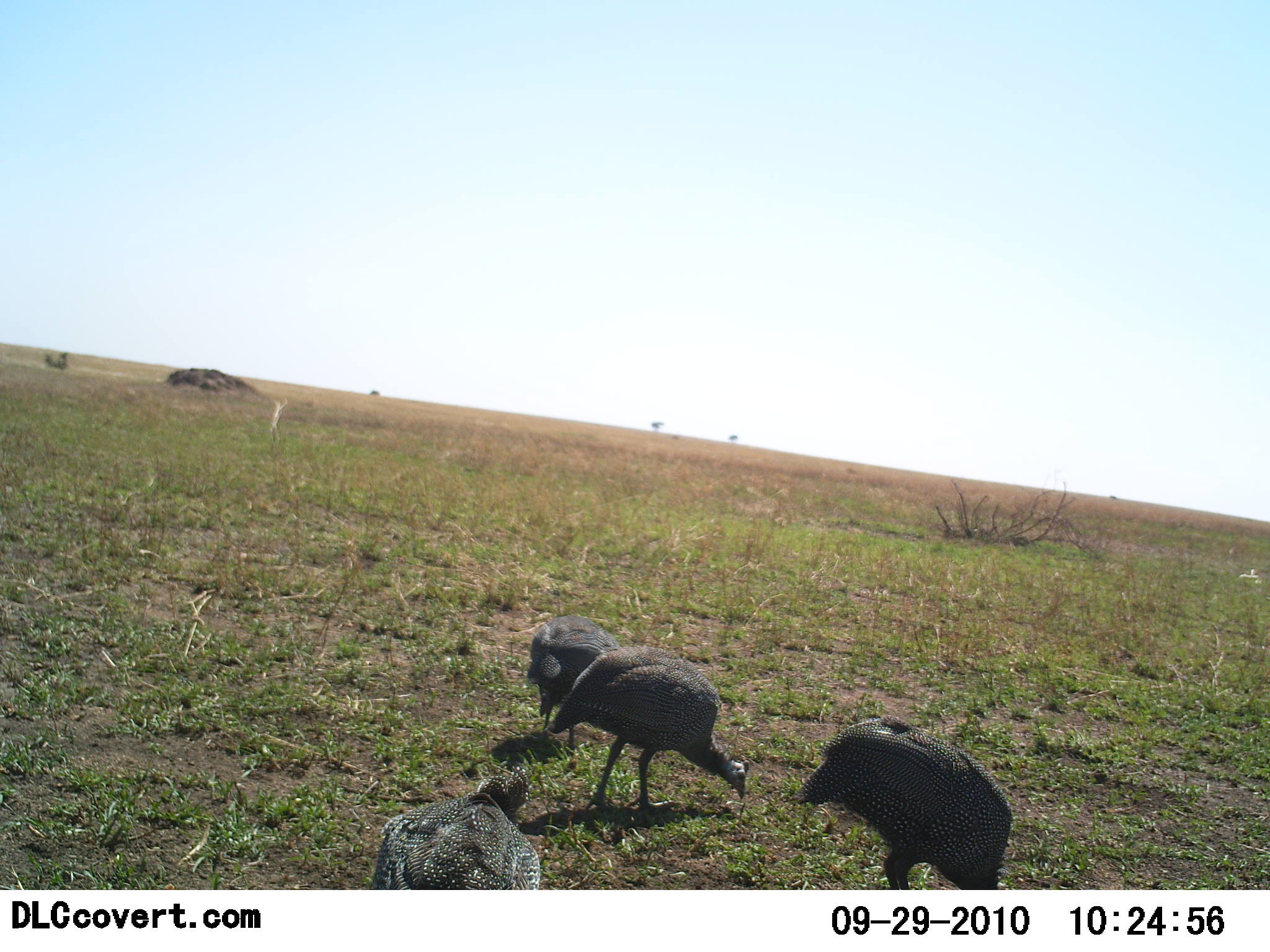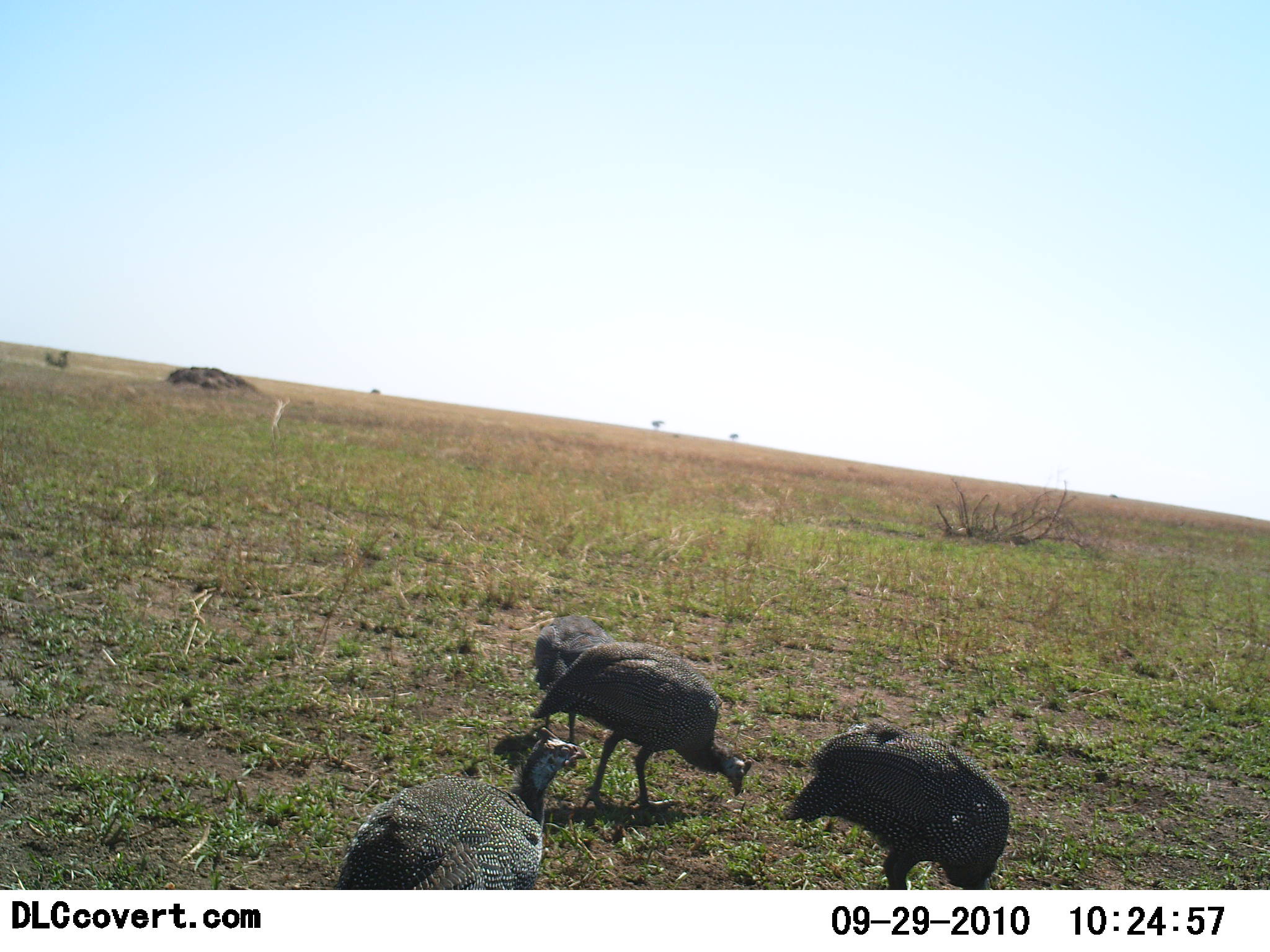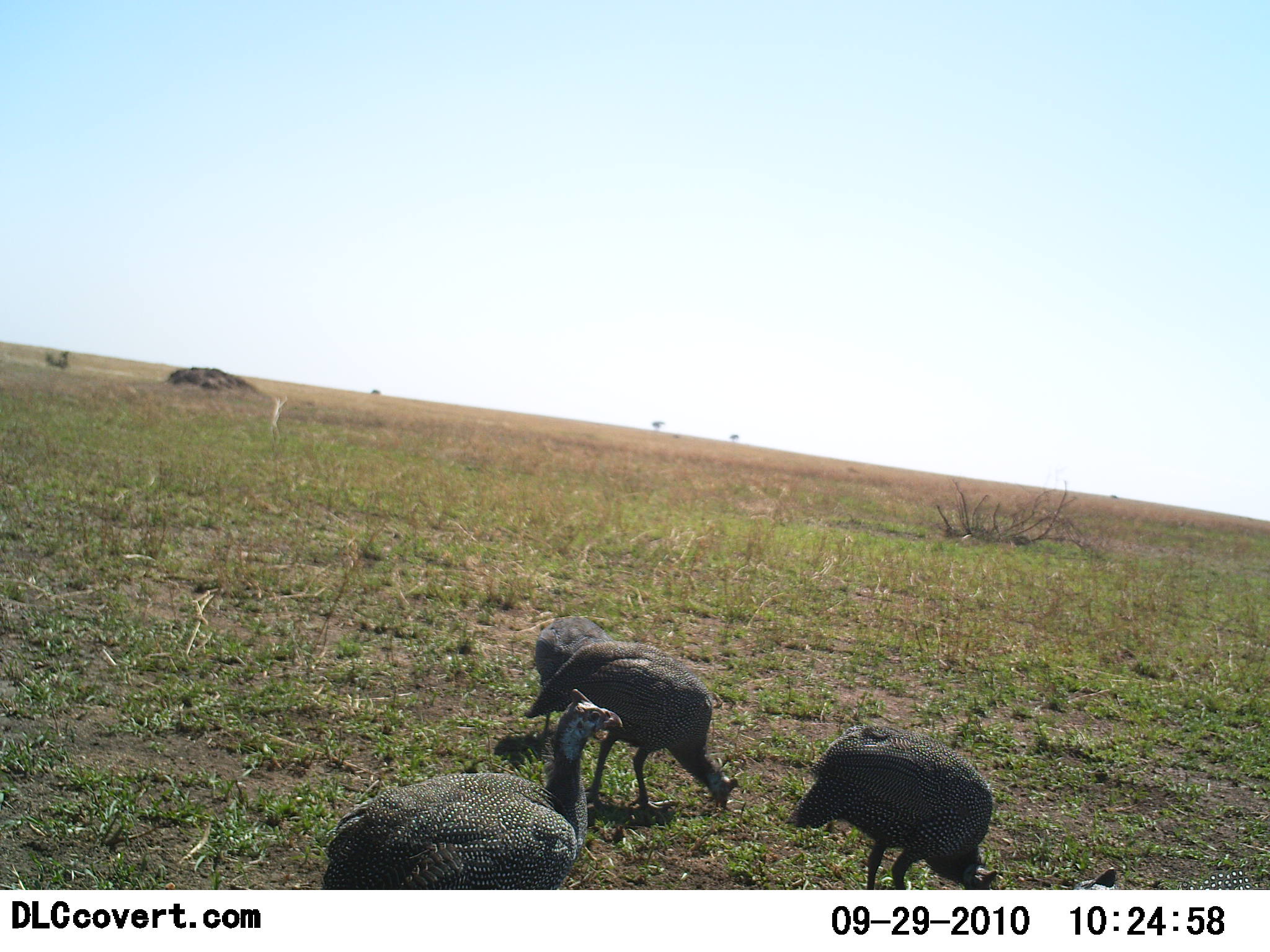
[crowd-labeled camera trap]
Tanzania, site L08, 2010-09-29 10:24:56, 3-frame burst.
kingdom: Animalia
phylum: Chordata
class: Aves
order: Galliformes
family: Numididae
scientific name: Numididae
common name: guinea fowl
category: guineafowl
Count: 4.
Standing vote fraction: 58%.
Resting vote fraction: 0%.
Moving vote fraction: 0%.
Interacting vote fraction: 0%.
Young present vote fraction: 0%.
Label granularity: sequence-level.